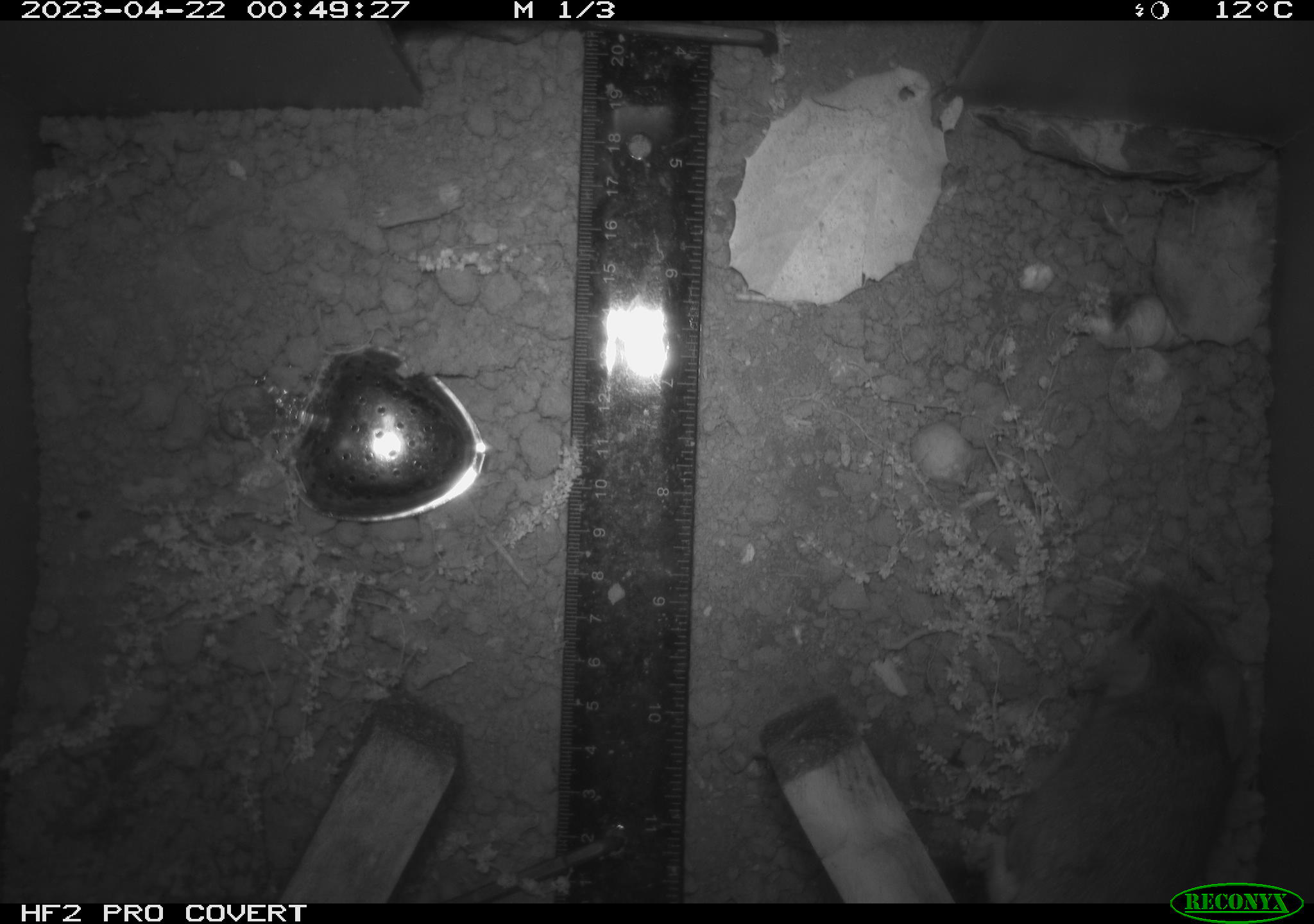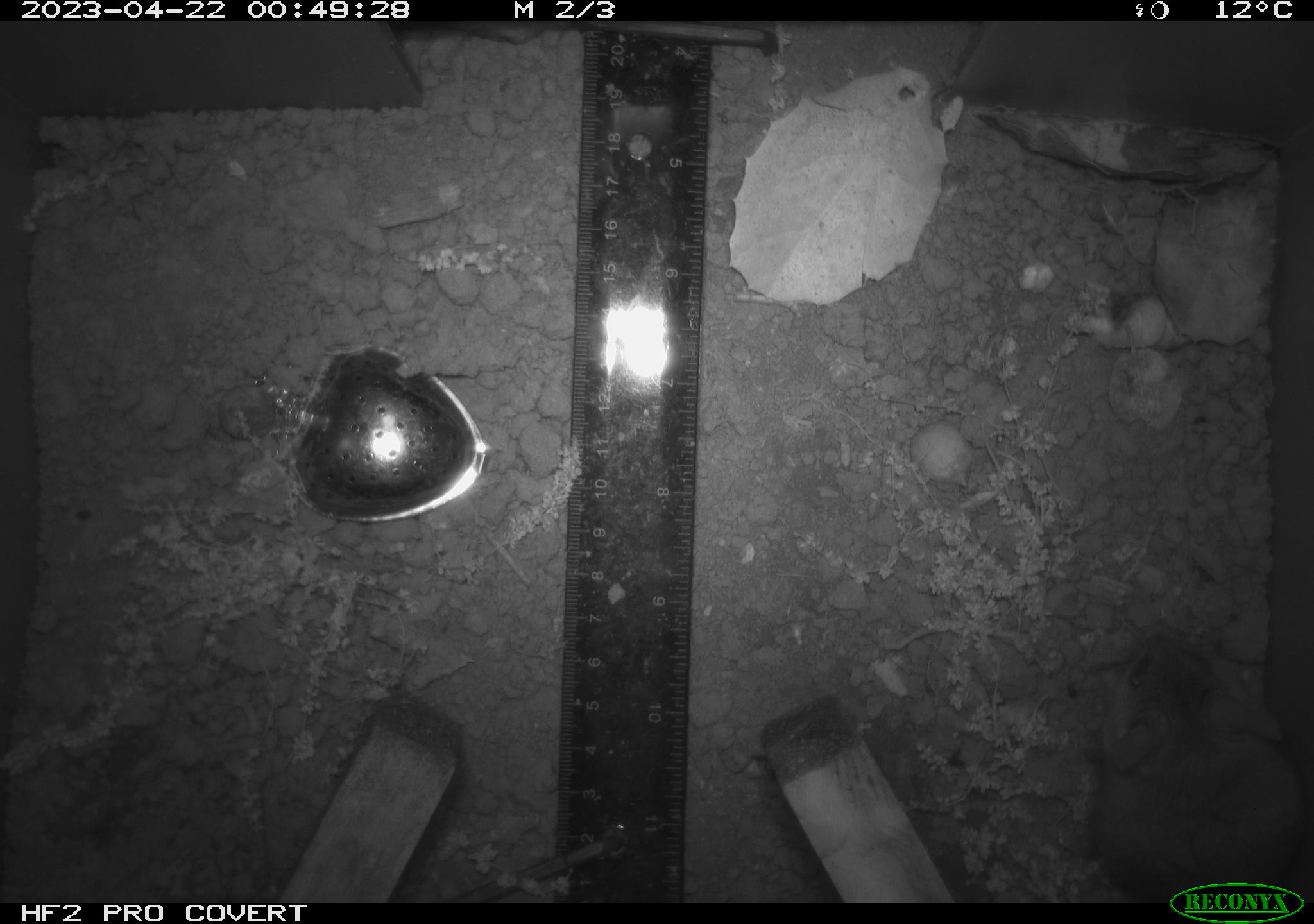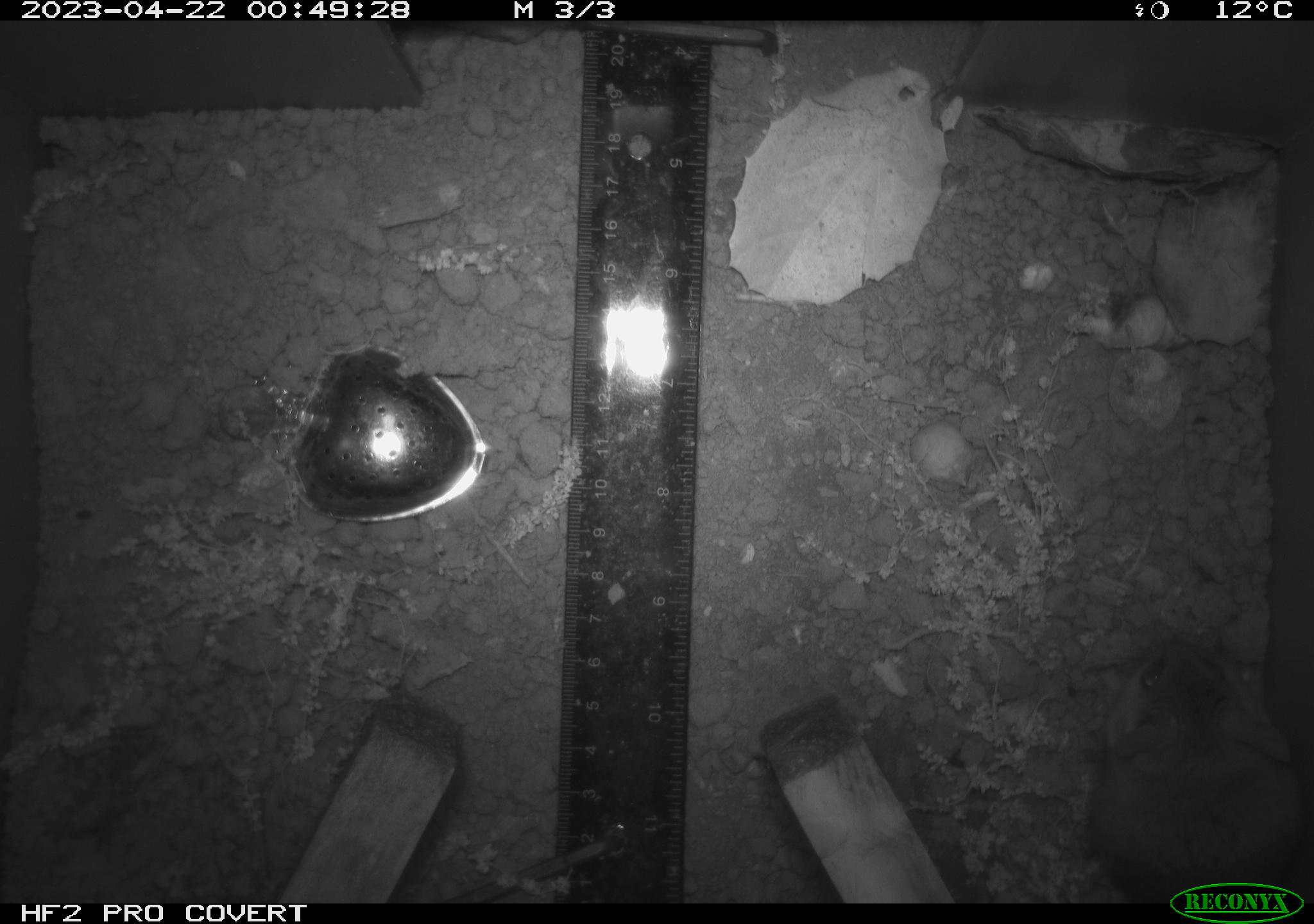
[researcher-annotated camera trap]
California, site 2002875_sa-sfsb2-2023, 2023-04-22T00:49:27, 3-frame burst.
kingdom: Animalia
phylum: Chordata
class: Mammalia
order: Rodentia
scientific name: Rodentia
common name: mouse species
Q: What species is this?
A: Mouse species (Rodentia).